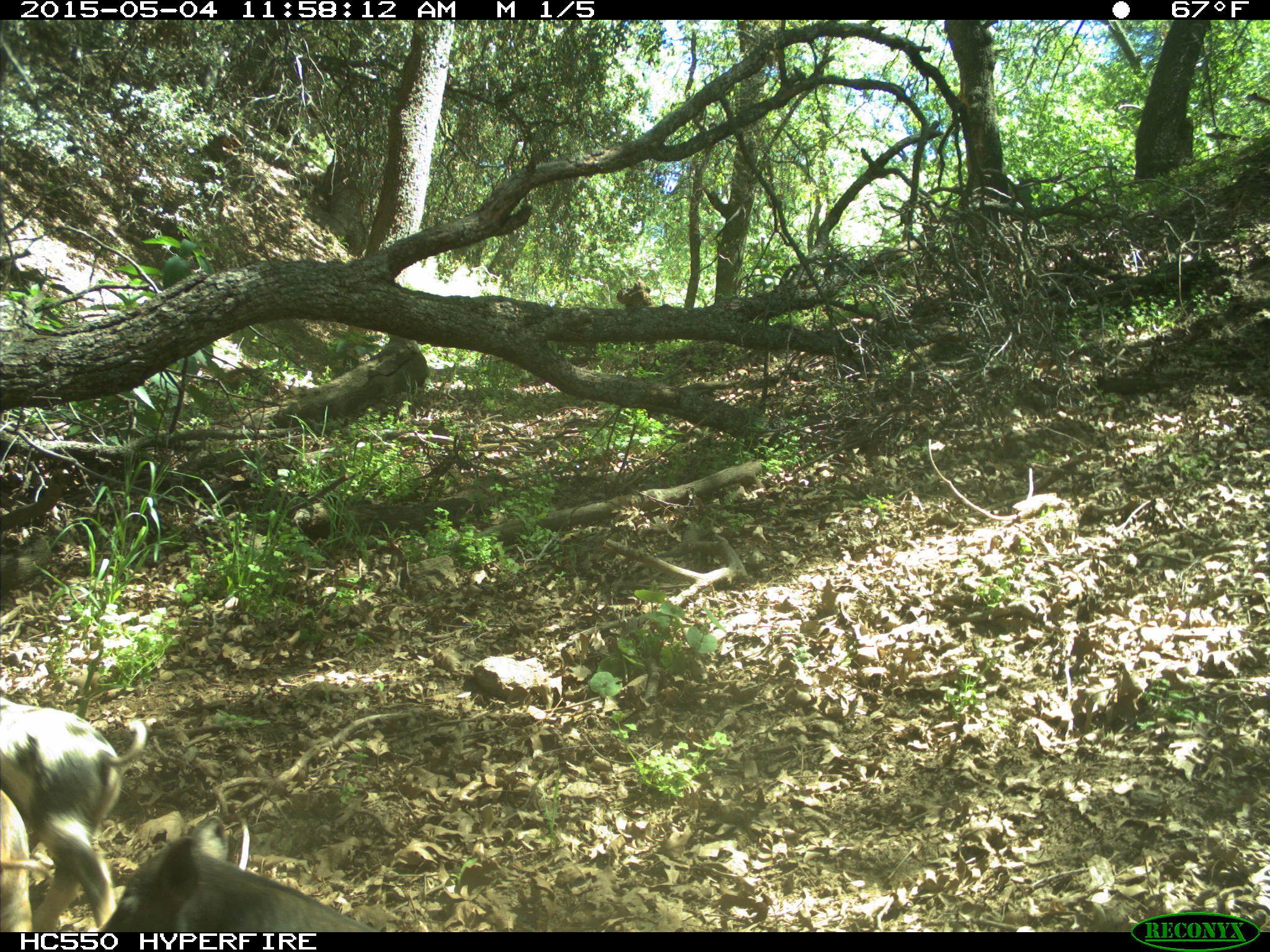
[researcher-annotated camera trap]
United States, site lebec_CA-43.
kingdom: Animalia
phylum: Chordata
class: Mammalia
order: Artiodactyla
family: Suidae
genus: Sus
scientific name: Sus scrofa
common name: wild boar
Sus scrofa (wild boar).